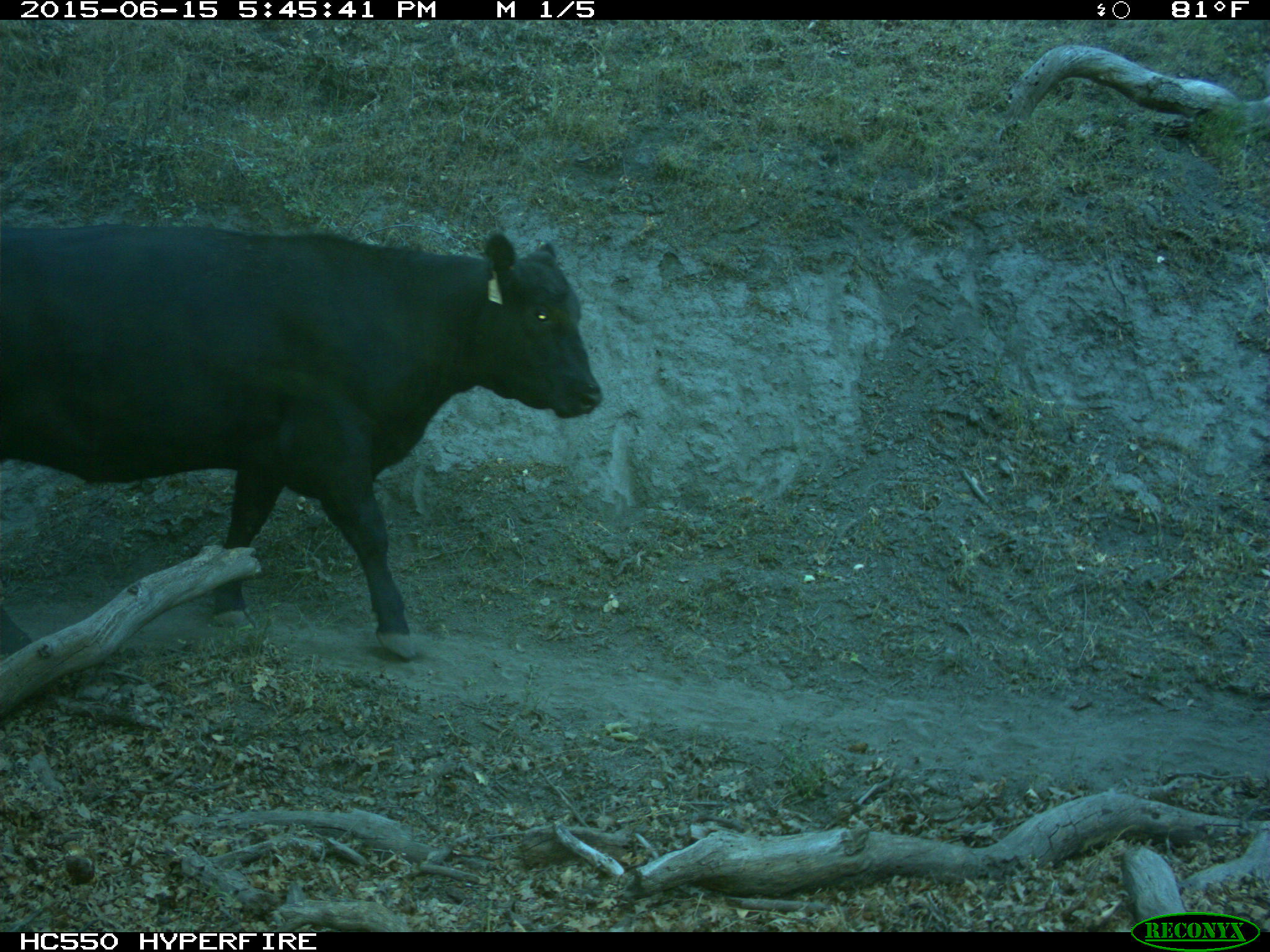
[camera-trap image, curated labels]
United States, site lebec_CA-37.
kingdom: Animalia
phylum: Chordata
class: Mammalia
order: Artiodactyla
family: Bovidae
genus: Bos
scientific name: Bos taurus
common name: domestic cow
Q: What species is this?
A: Bos taurus (domestic cow).